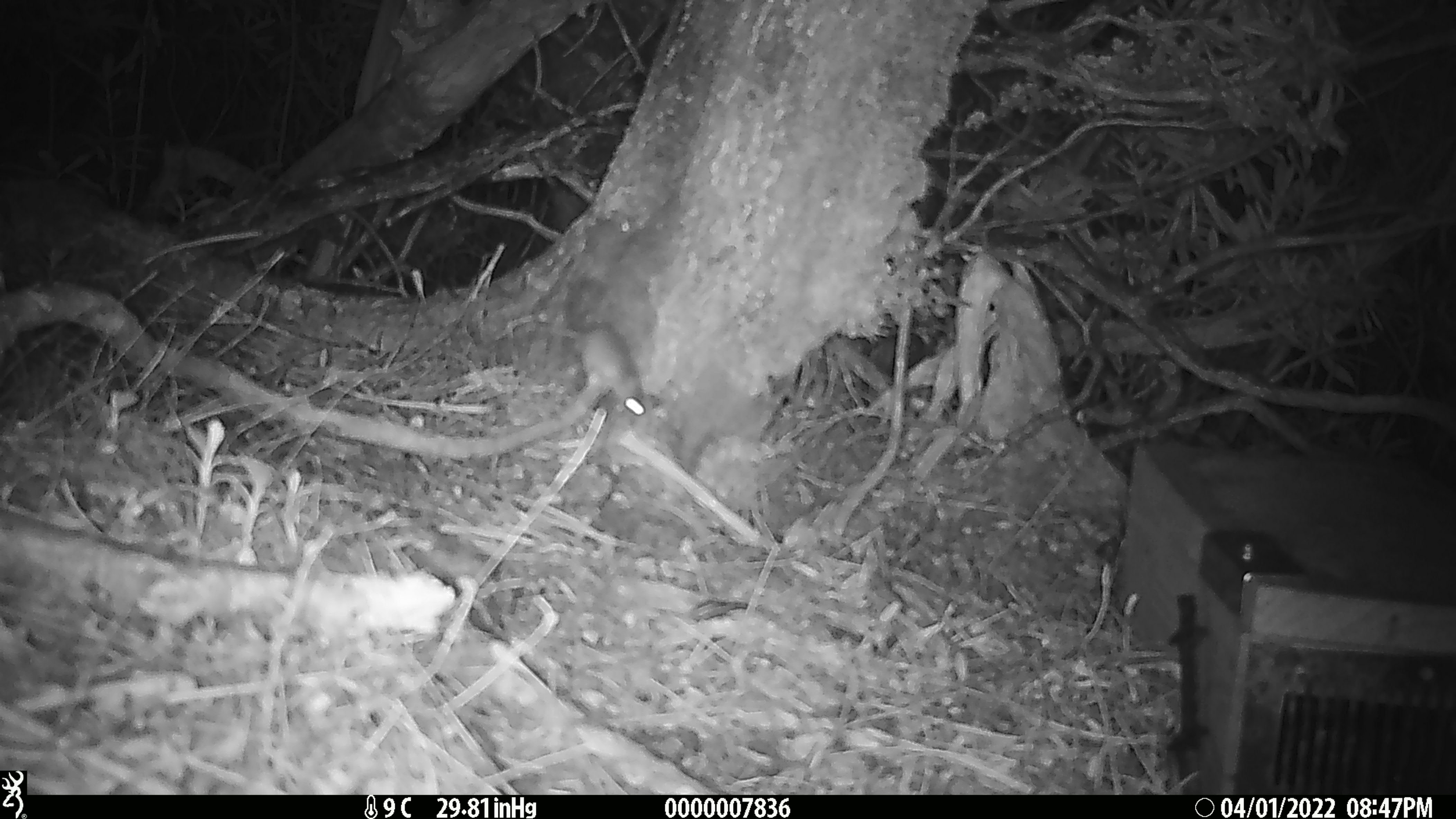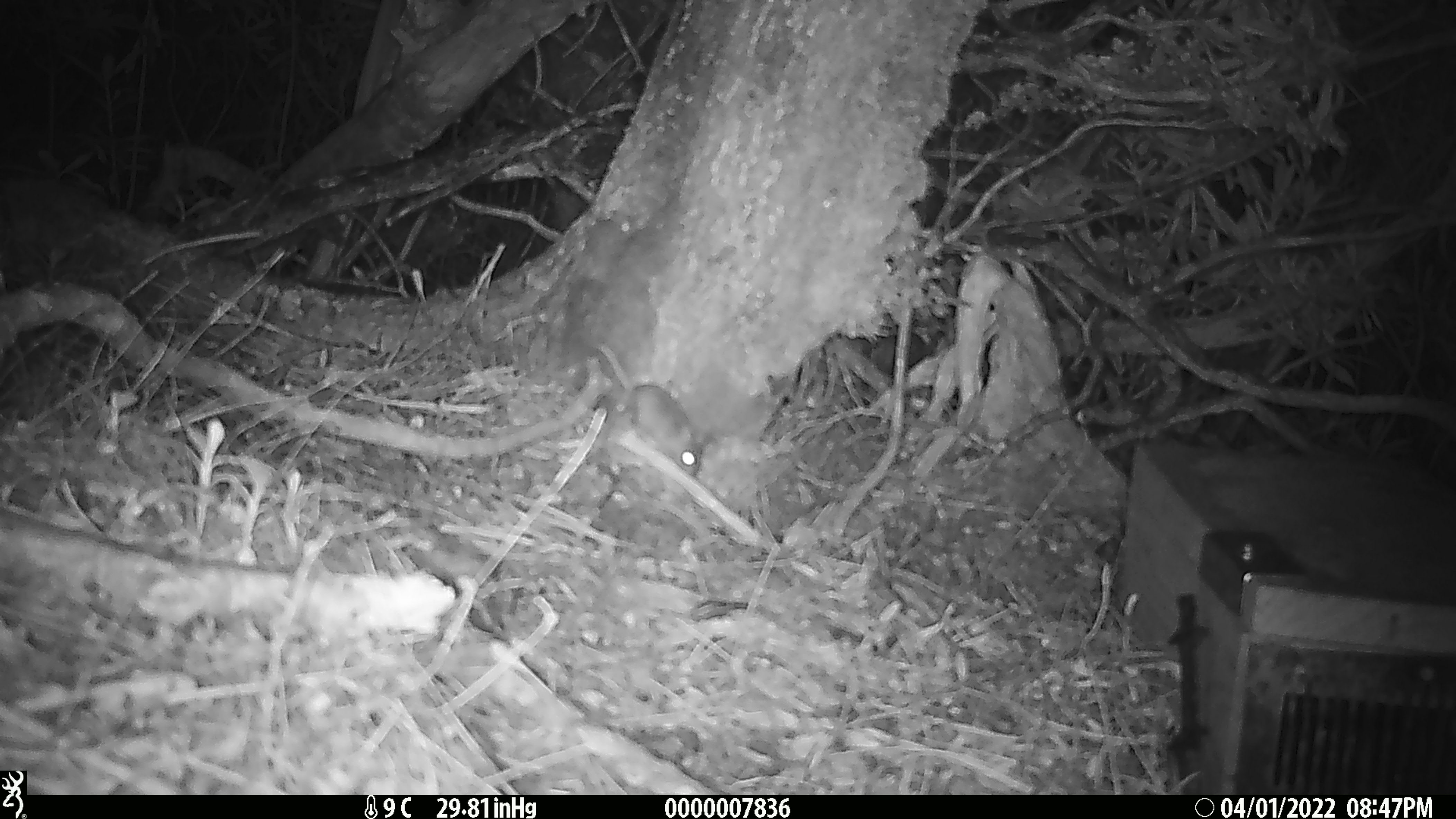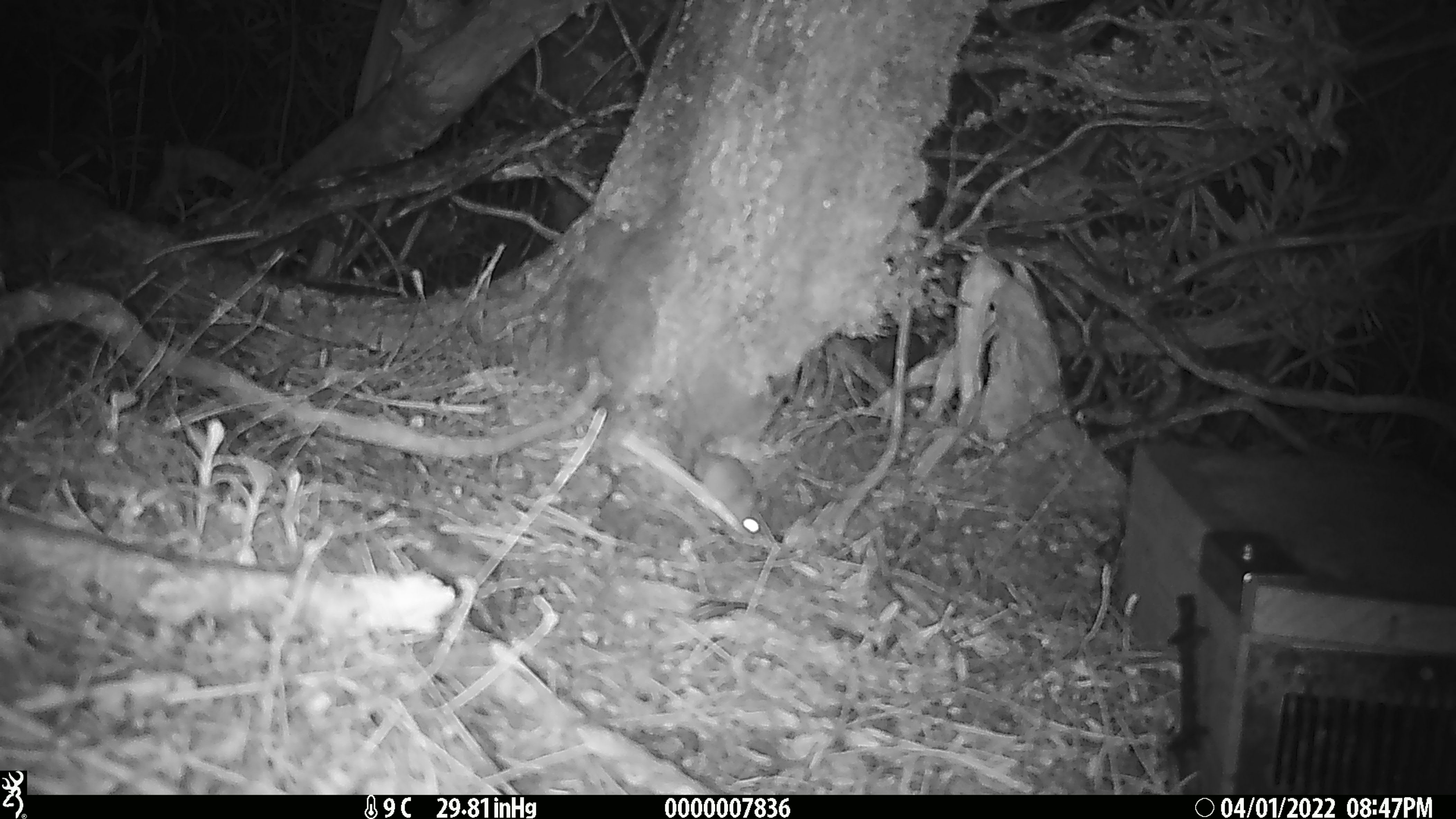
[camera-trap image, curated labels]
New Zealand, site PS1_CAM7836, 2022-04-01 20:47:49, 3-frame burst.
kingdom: Animalia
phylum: Chordata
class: Mammalia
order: Rodentia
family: Muridae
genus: Mus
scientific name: Mus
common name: mouse